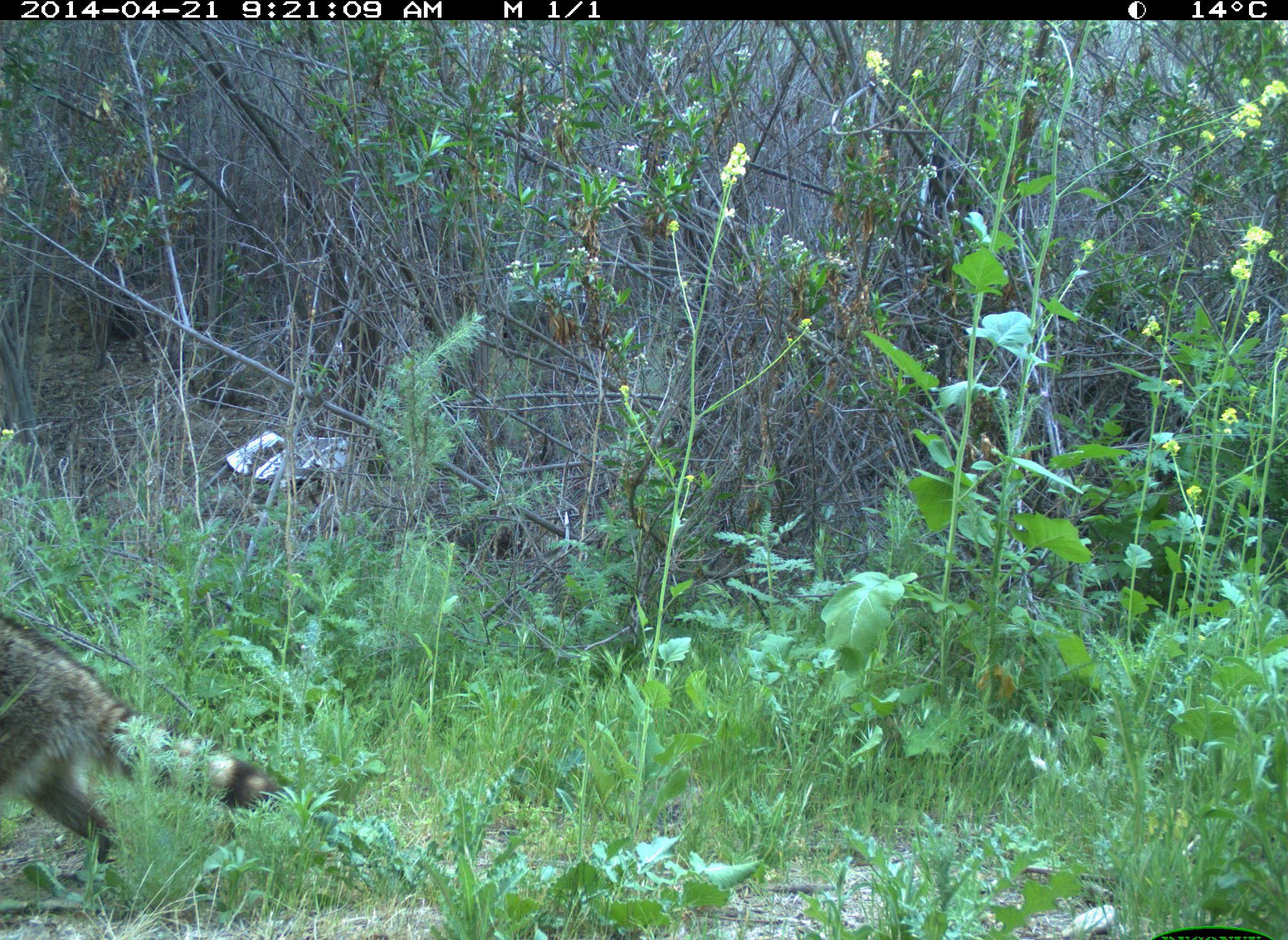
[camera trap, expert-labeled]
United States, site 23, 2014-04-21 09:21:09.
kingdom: Animalia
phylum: Chordata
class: Mammalia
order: Carnivora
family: Procyonidae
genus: Procyon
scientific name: Procyon lotor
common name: raccoon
Raccoon (Procyon lotor).